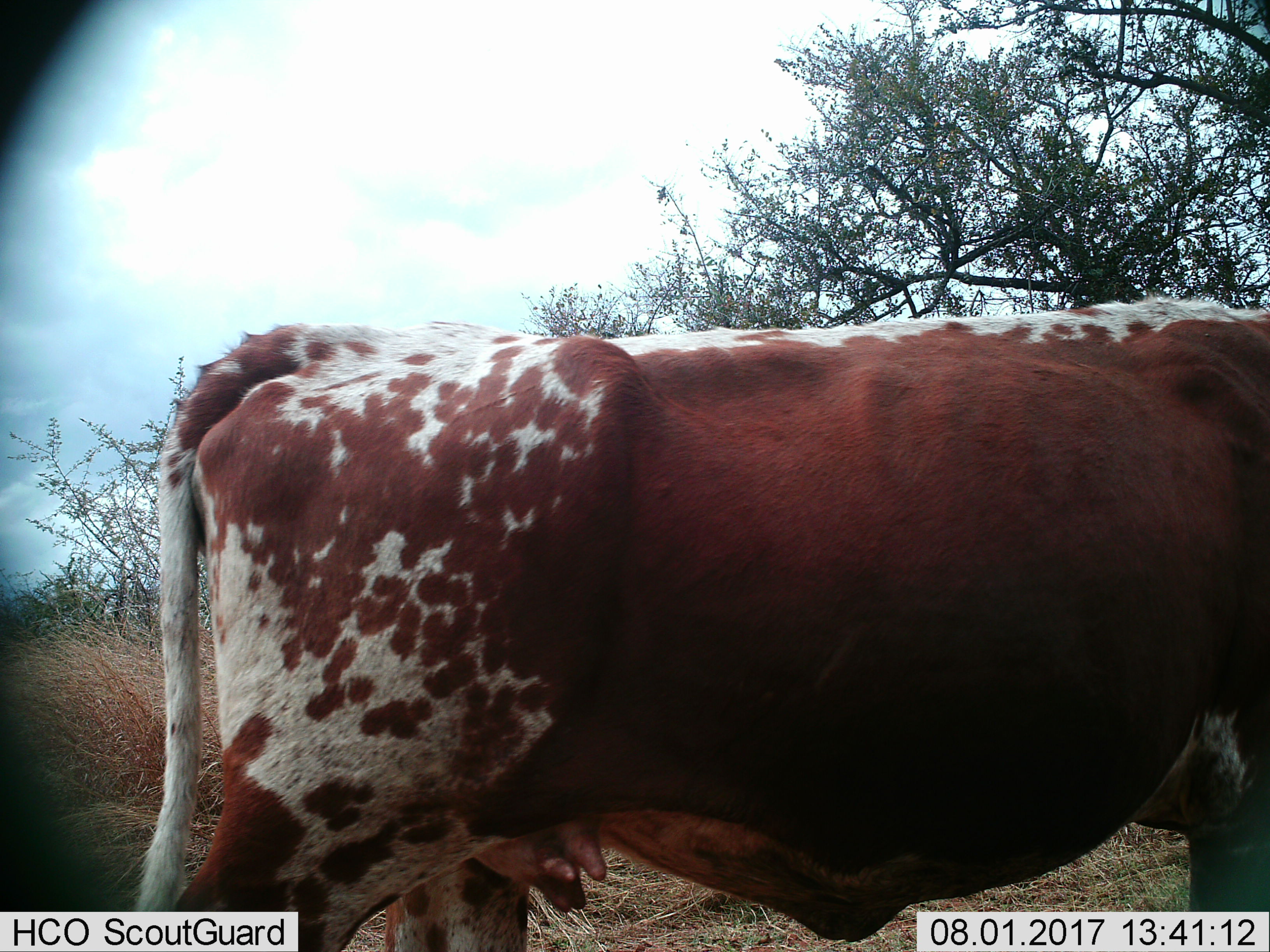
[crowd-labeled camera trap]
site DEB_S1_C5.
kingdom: Animalia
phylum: Chordata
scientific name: Vertebrata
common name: domestic animal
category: domesticanimal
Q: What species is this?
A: Domesticanimal (domestic animal) (Vertebrata).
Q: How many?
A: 1.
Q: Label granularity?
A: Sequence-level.